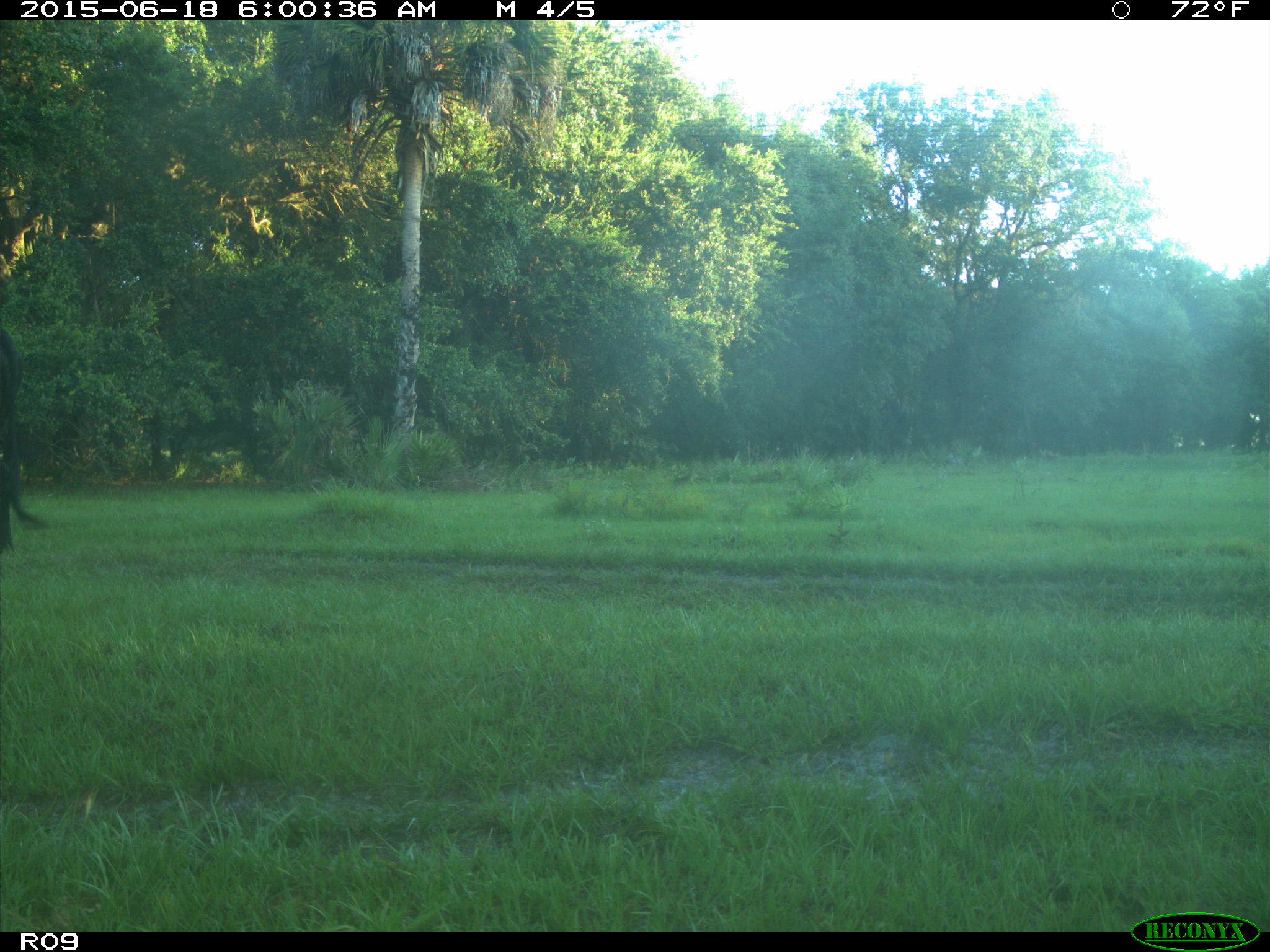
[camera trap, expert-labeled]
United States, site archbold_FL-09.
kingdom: Animalia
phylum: Chordata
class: Mammalia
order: Artiodactyla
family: Bovidae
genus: Bos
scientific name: Bos taurus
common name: domestic cow